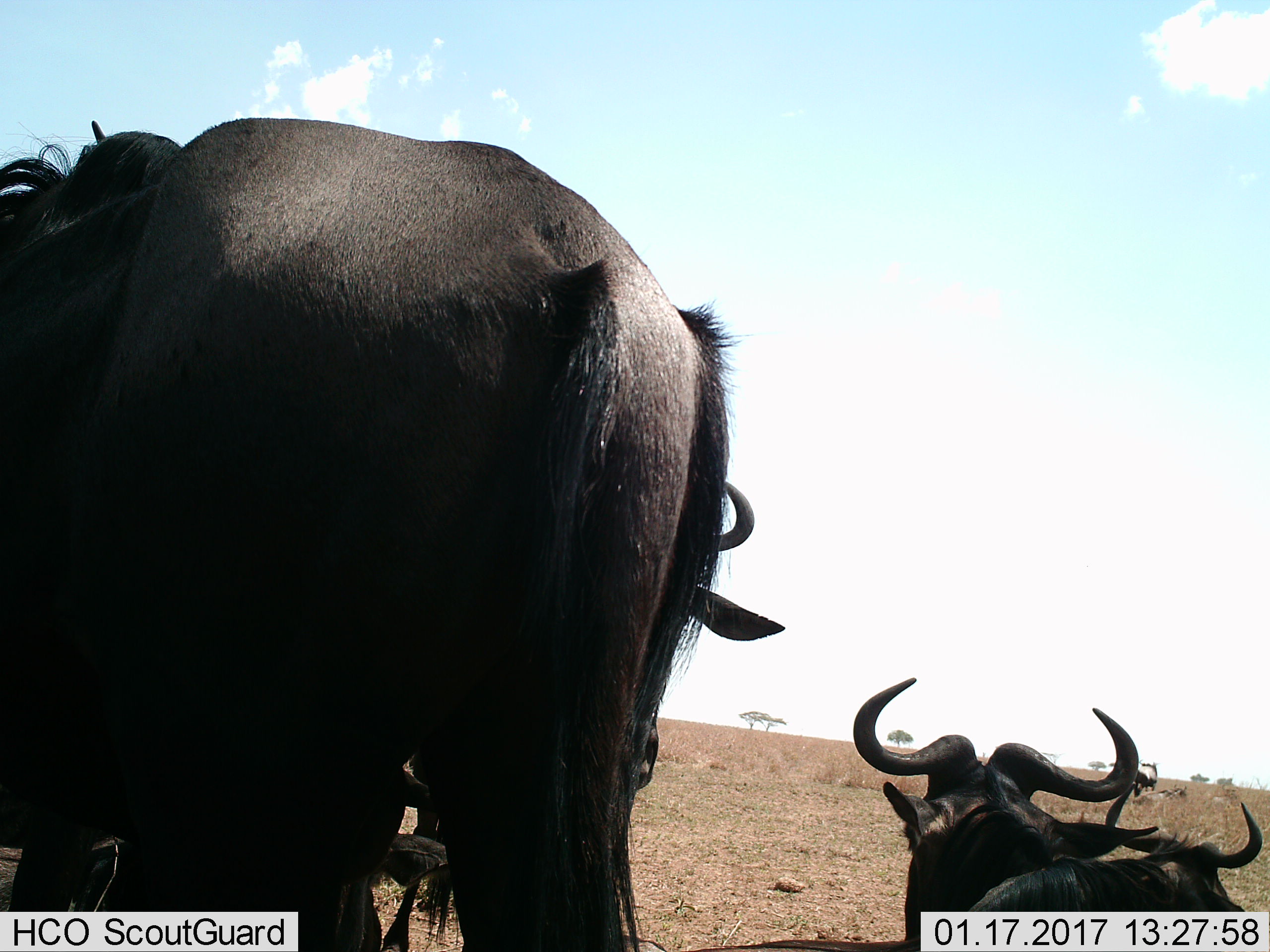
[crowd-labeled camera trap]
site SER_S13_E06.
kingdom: Animalia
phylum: Chordata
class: Mammalia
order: Artiodactyla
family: Bovidae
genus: Connochaetes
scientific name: Connochaetes taurinus taurinus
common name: blue wildebeest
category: wildebeestblue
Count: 5.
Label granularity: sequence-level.